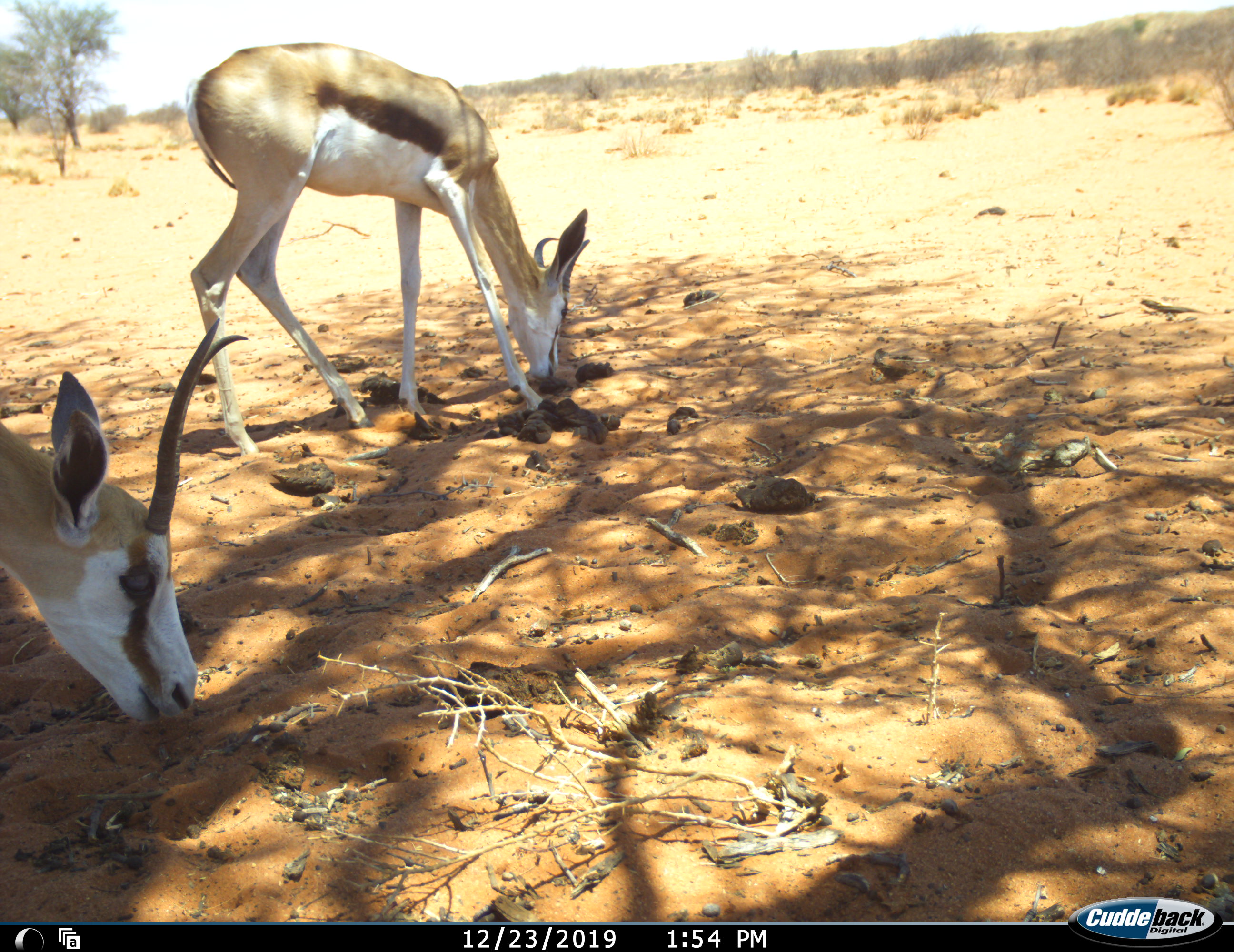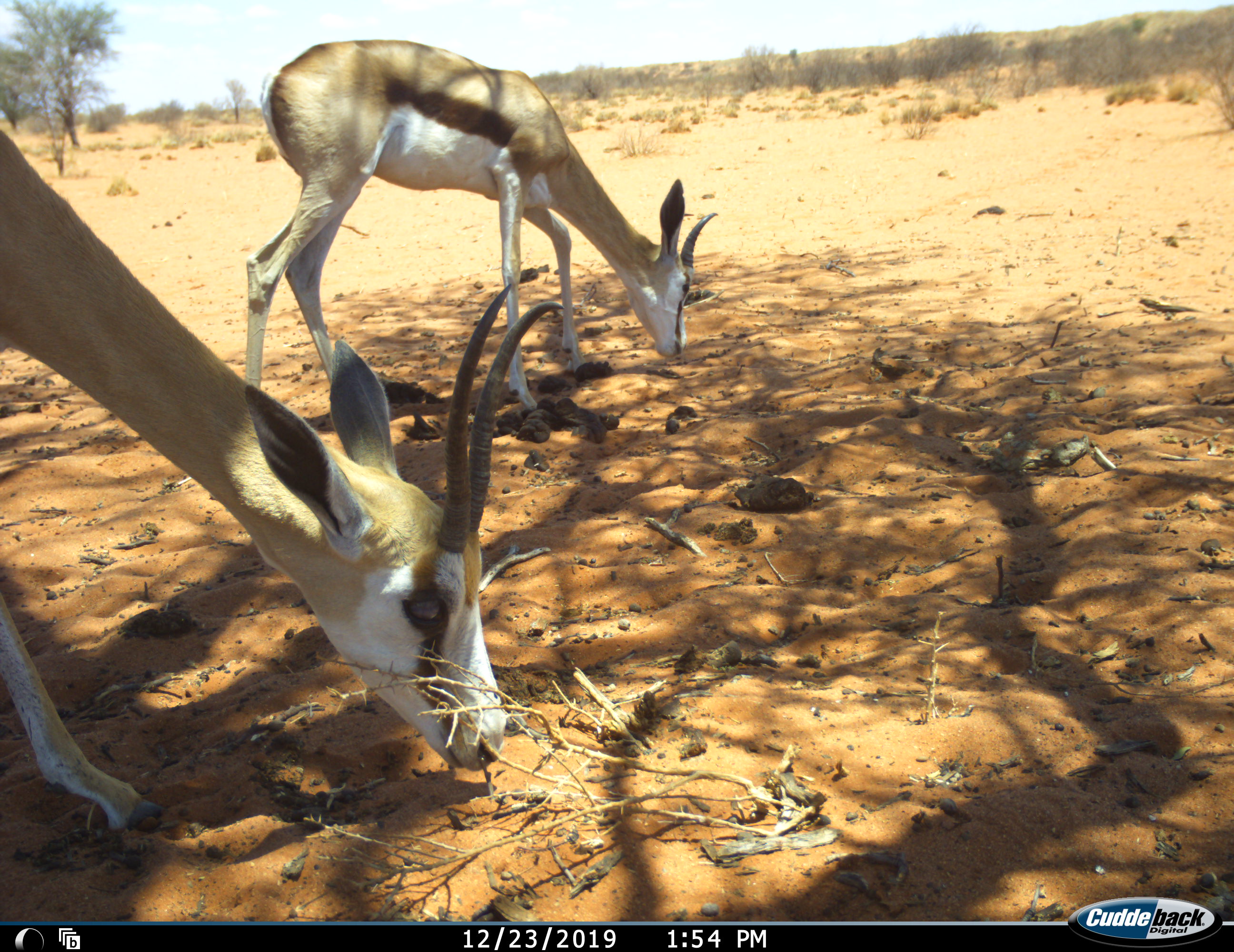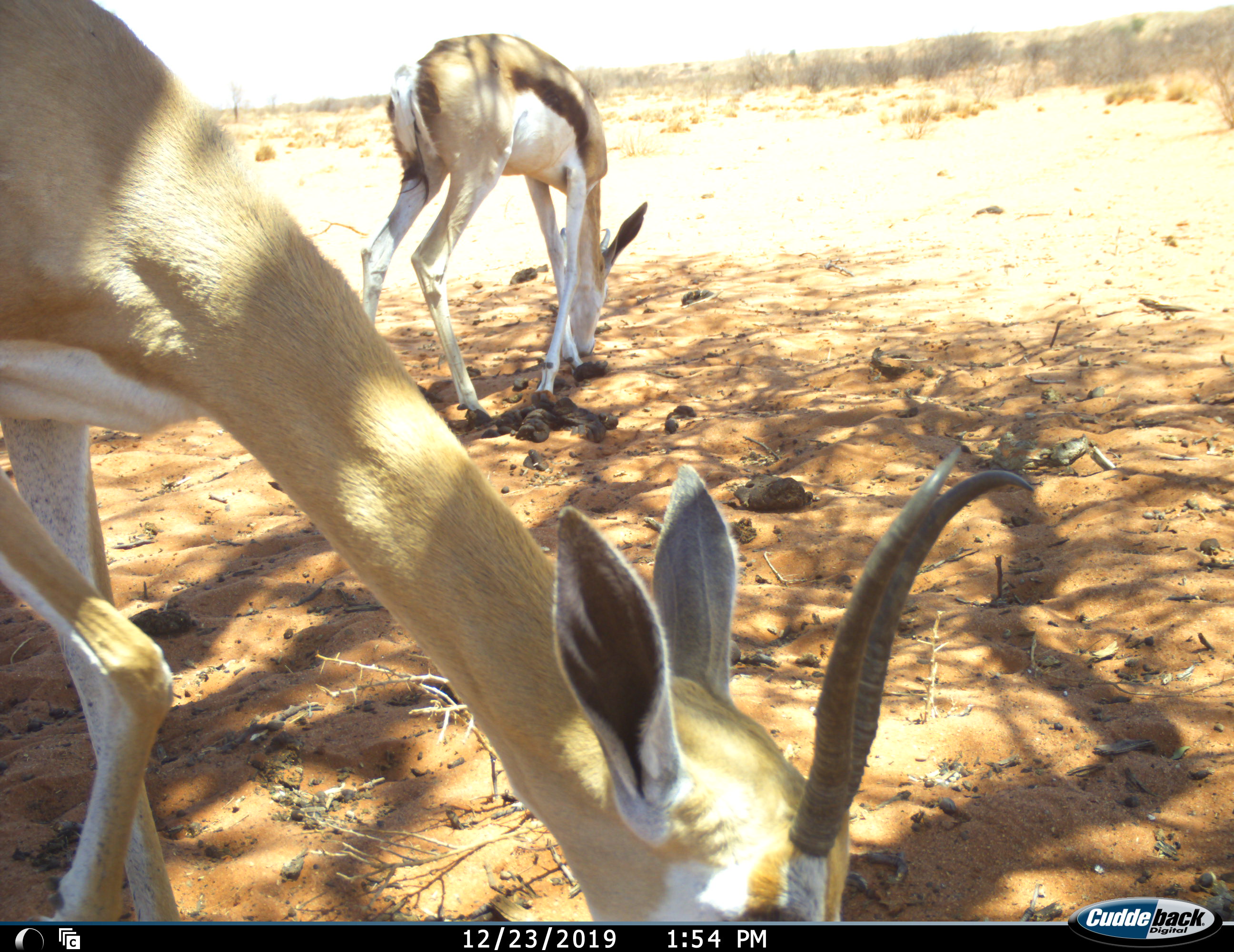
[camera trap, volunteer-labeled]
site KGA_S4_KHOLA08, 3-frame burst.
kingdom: Animalia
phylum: Chordata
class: Mammalia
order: Artiodactyla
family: Bovidae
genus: Antidorcas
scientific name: Antidorcas marsupialis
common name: springbok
Springbok (Antidorcas marsupialis), count 2. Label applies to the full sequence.